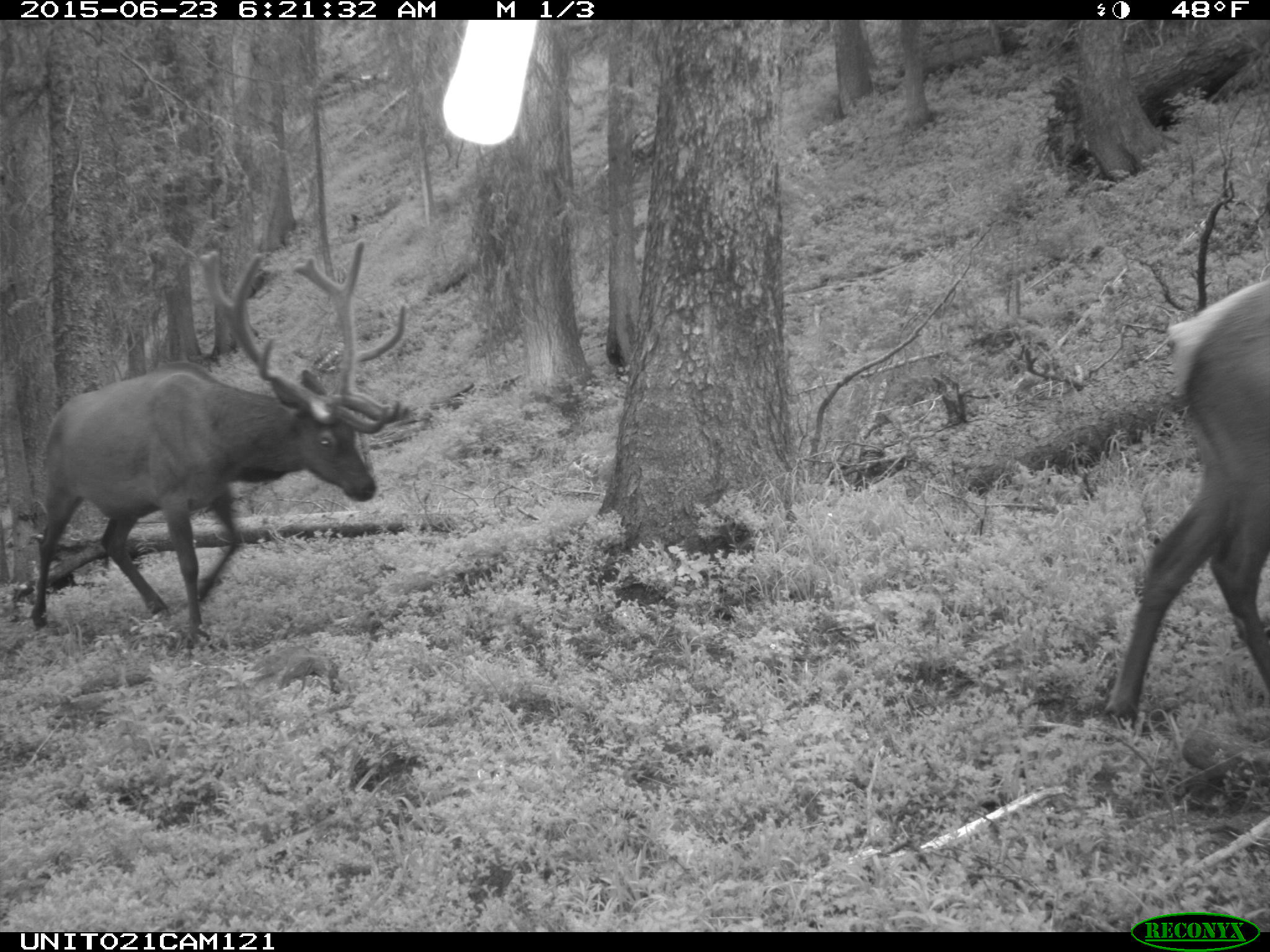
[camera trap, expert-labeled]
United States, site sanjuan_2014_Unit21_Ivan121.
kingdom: Animalia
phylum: Chordata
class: Mammalia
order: Artiodactyla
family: Cervidae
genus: Cervus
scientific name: Cervus elaphus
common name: red deer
Cervus elaphus (red deer).